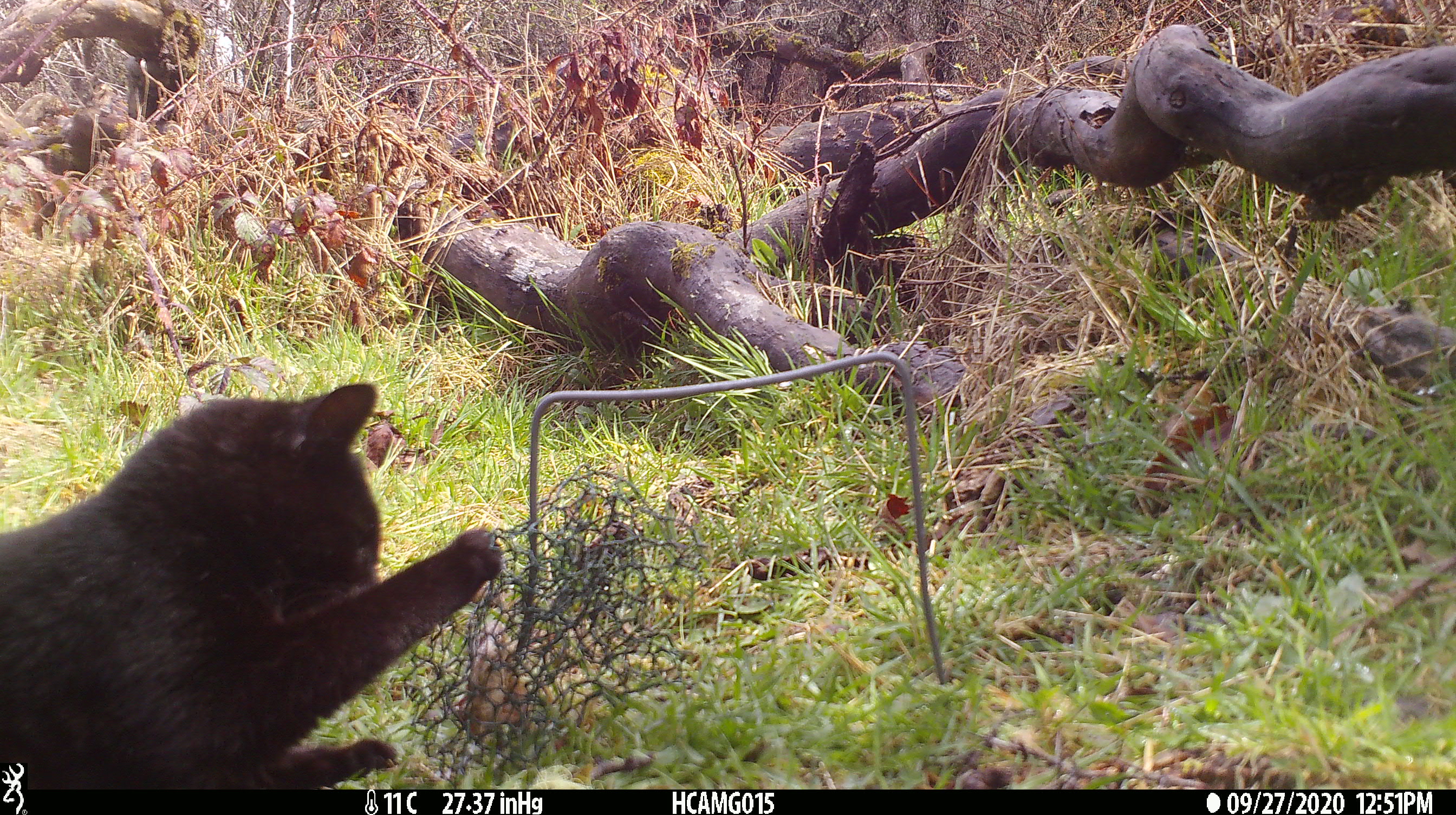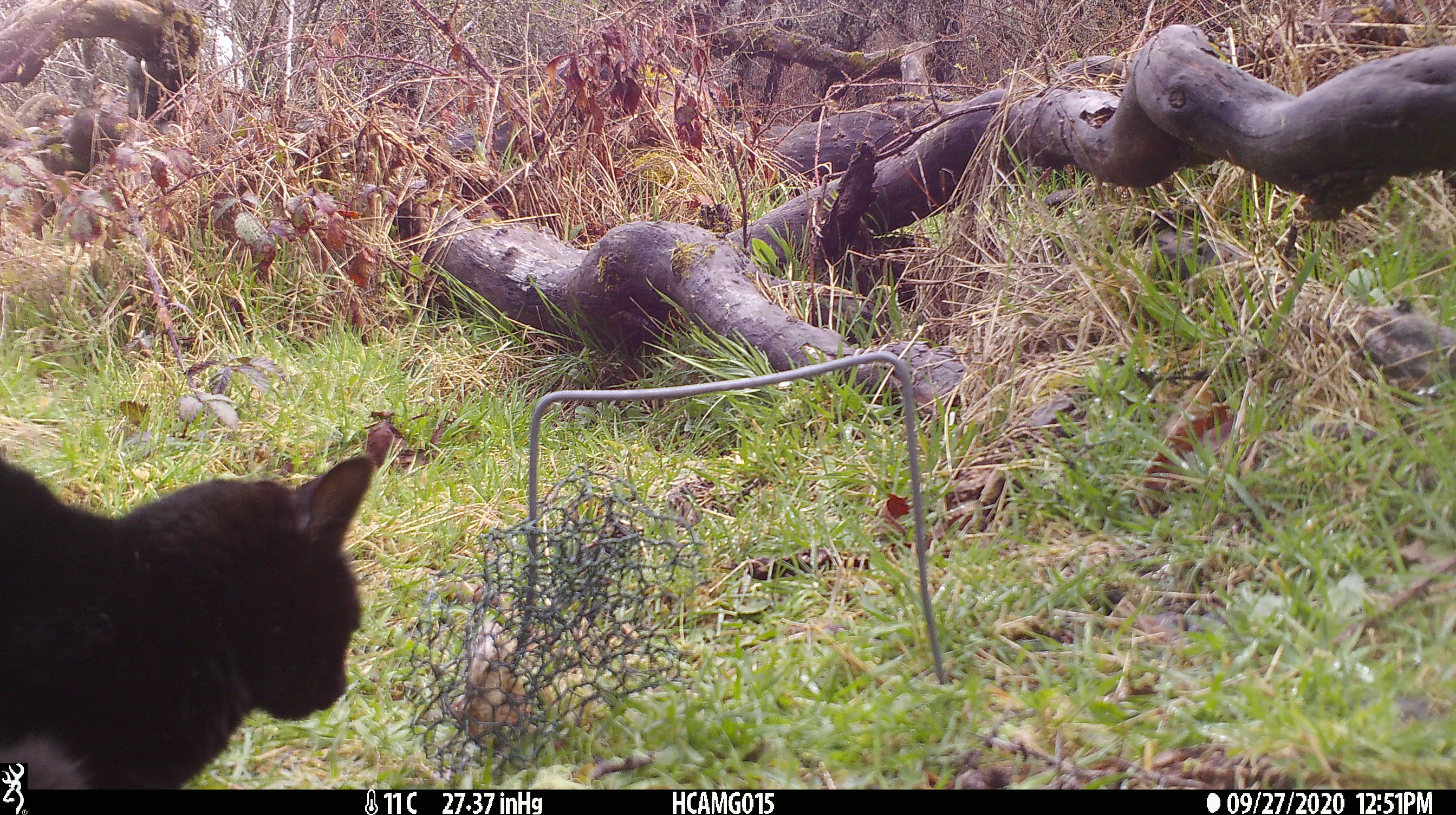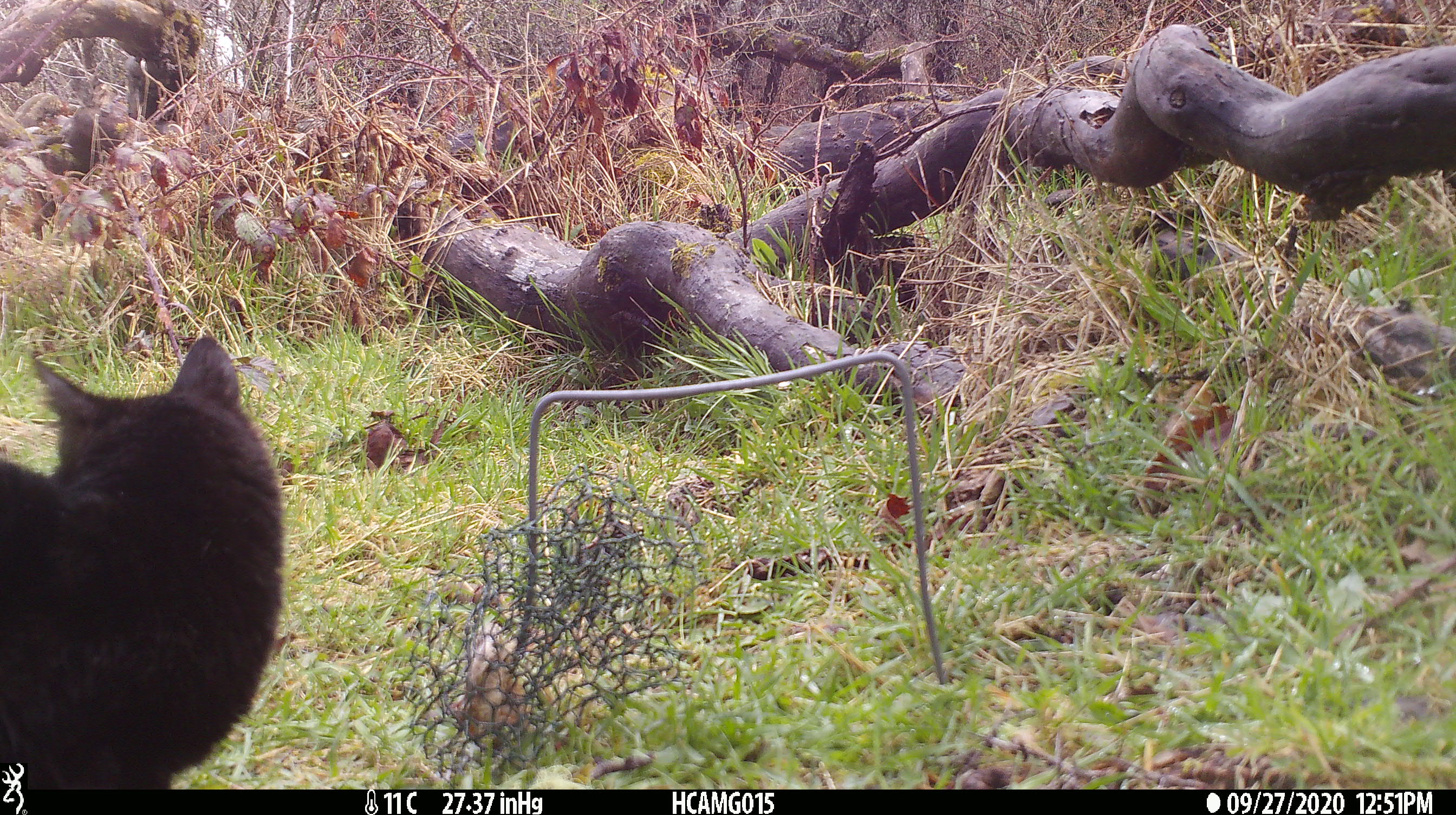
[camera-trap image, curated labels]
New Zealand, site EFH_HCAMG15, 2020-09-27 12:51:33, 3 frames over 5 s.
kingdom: Animalia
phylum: Chordata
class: Mammalia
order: Carnivora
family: Felidae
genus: Felis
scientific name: Felis catus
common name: domestic cat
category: cat